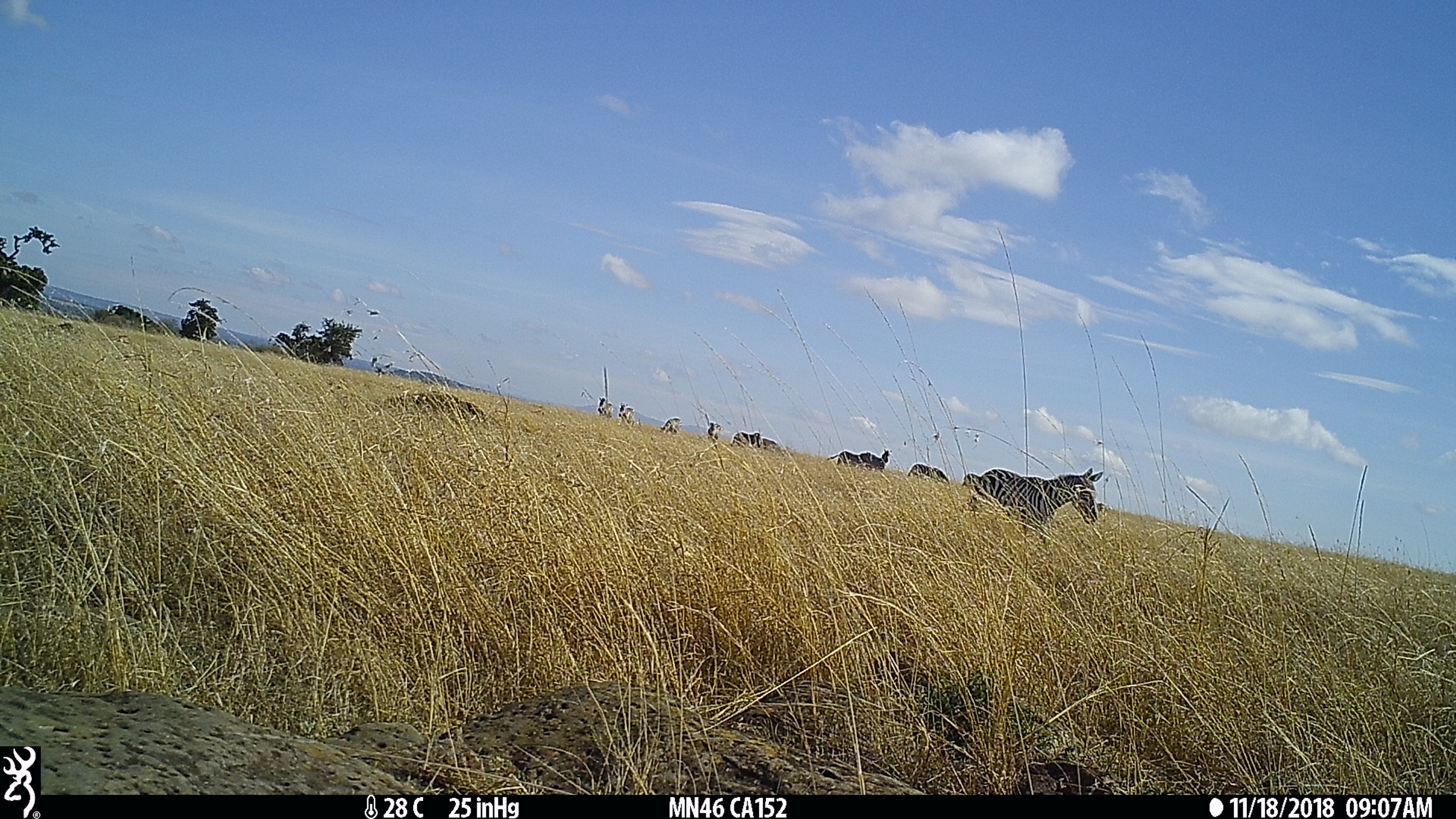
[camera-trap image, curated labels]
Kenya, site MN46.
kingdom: Animalia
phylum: Chordata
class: Mammalia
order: Perissodactyla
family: Equidae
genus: Equus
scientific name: Equus quagga burchellii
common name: burchell's zebra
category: zebra